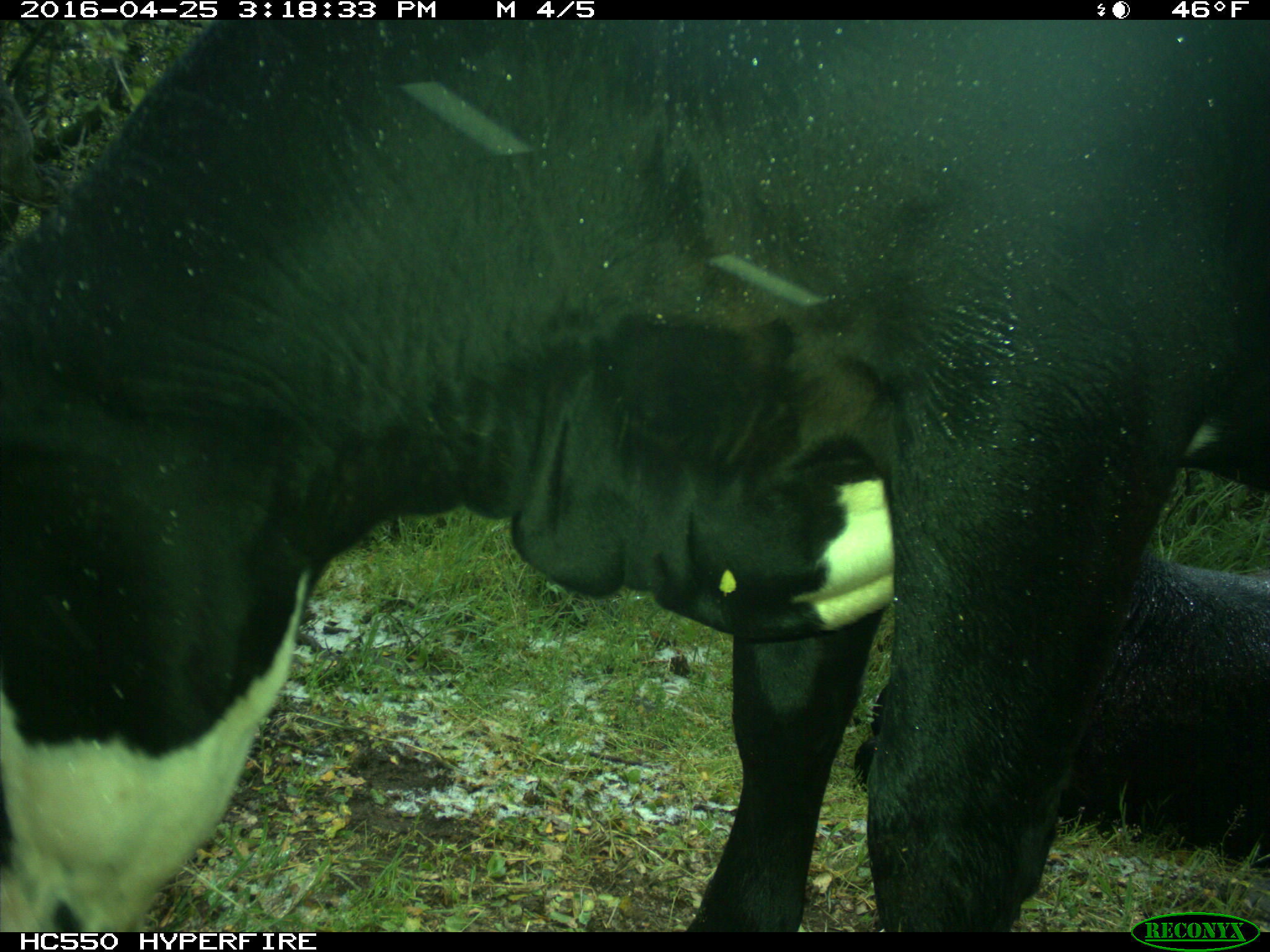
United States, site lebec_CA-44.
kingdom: Animalia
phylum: Chordata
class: Mammalia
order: Artiodactyla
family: Bovidae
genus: Bos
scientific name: Bos taurus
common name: domestic cow